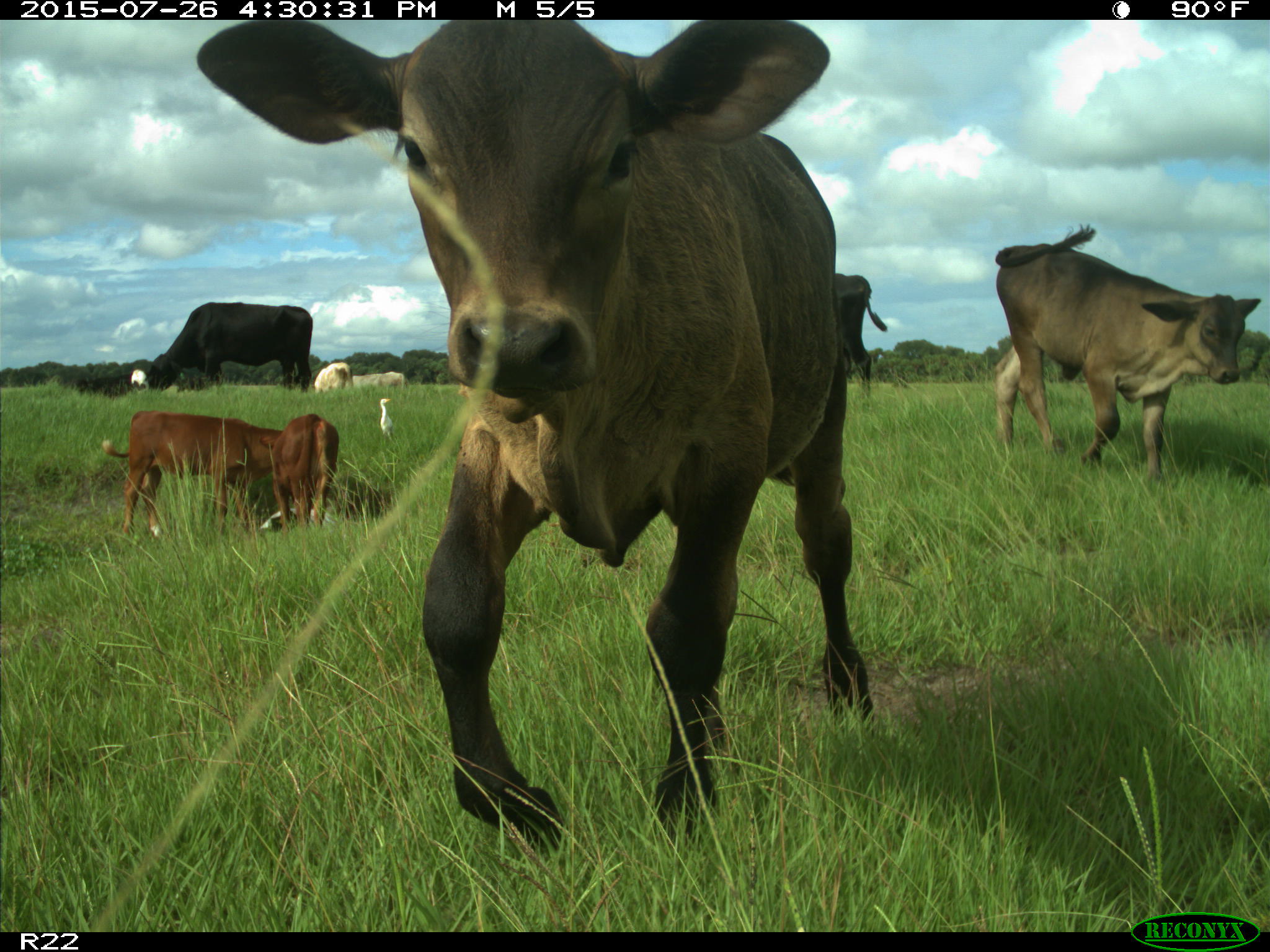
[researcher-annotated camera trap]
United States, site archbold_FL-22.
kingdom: Animalia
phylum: Chordata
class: Mammalia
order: Artiodactyla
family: Bovidae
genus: Bos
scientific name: Bos taurus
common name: domestic cow